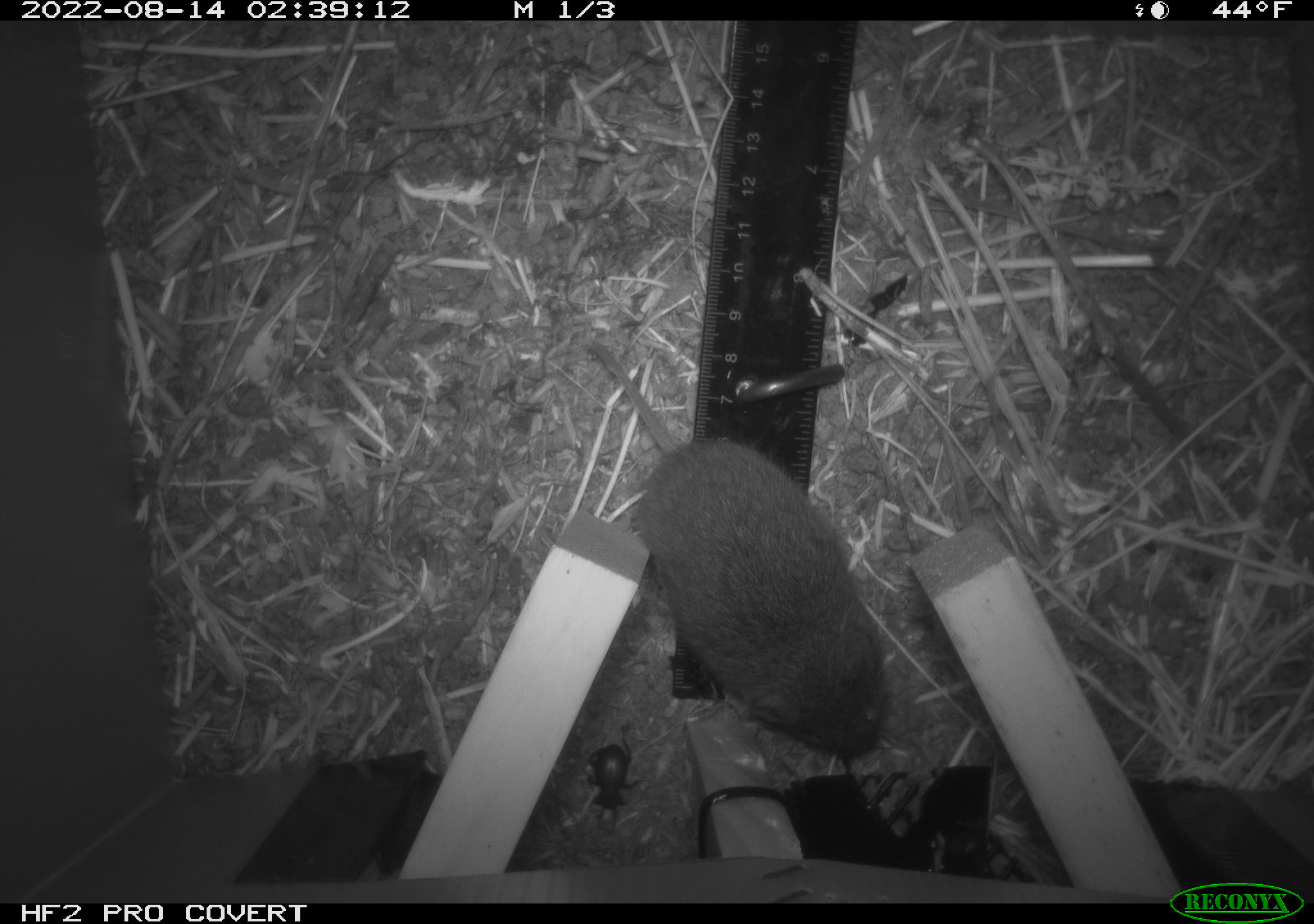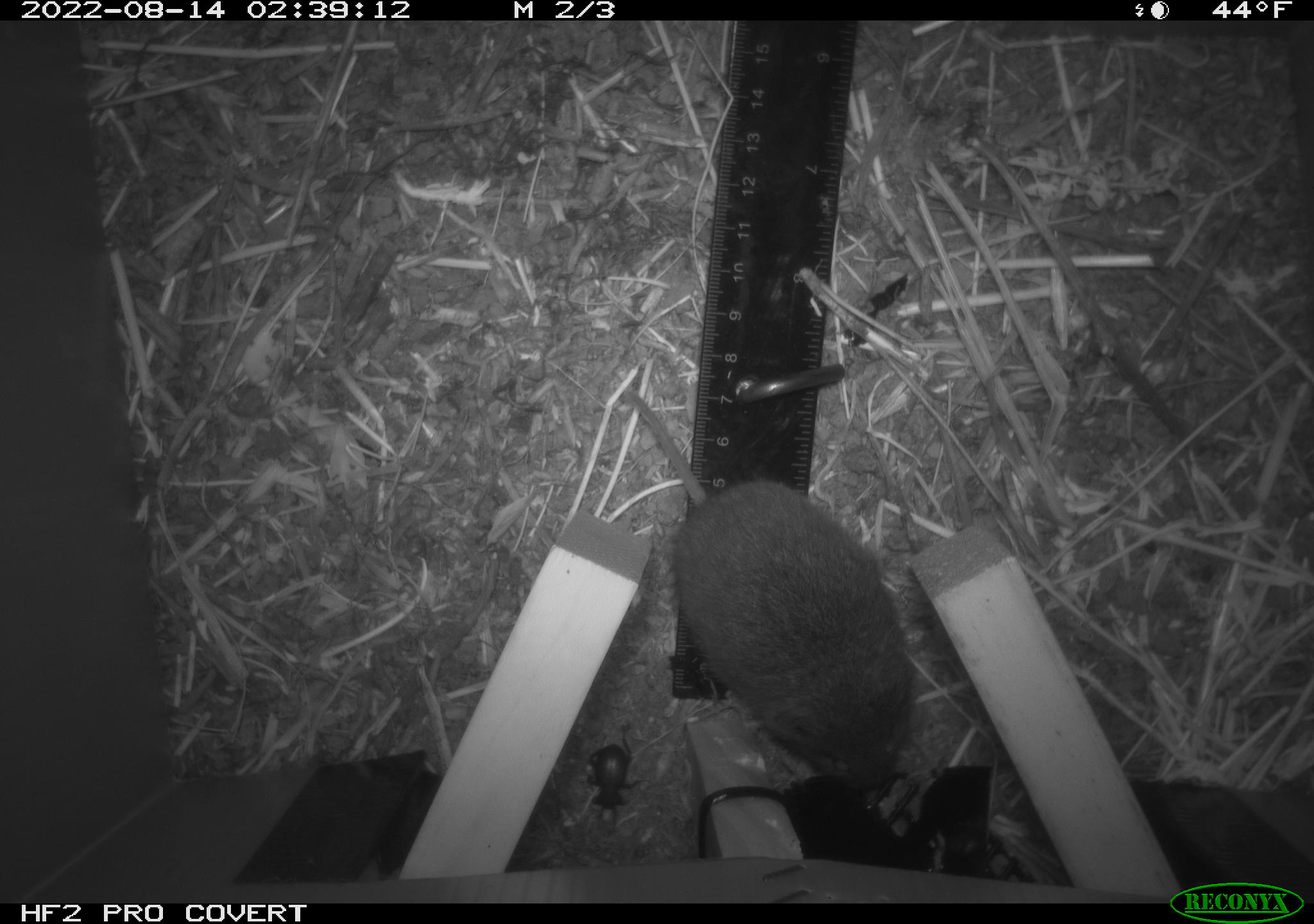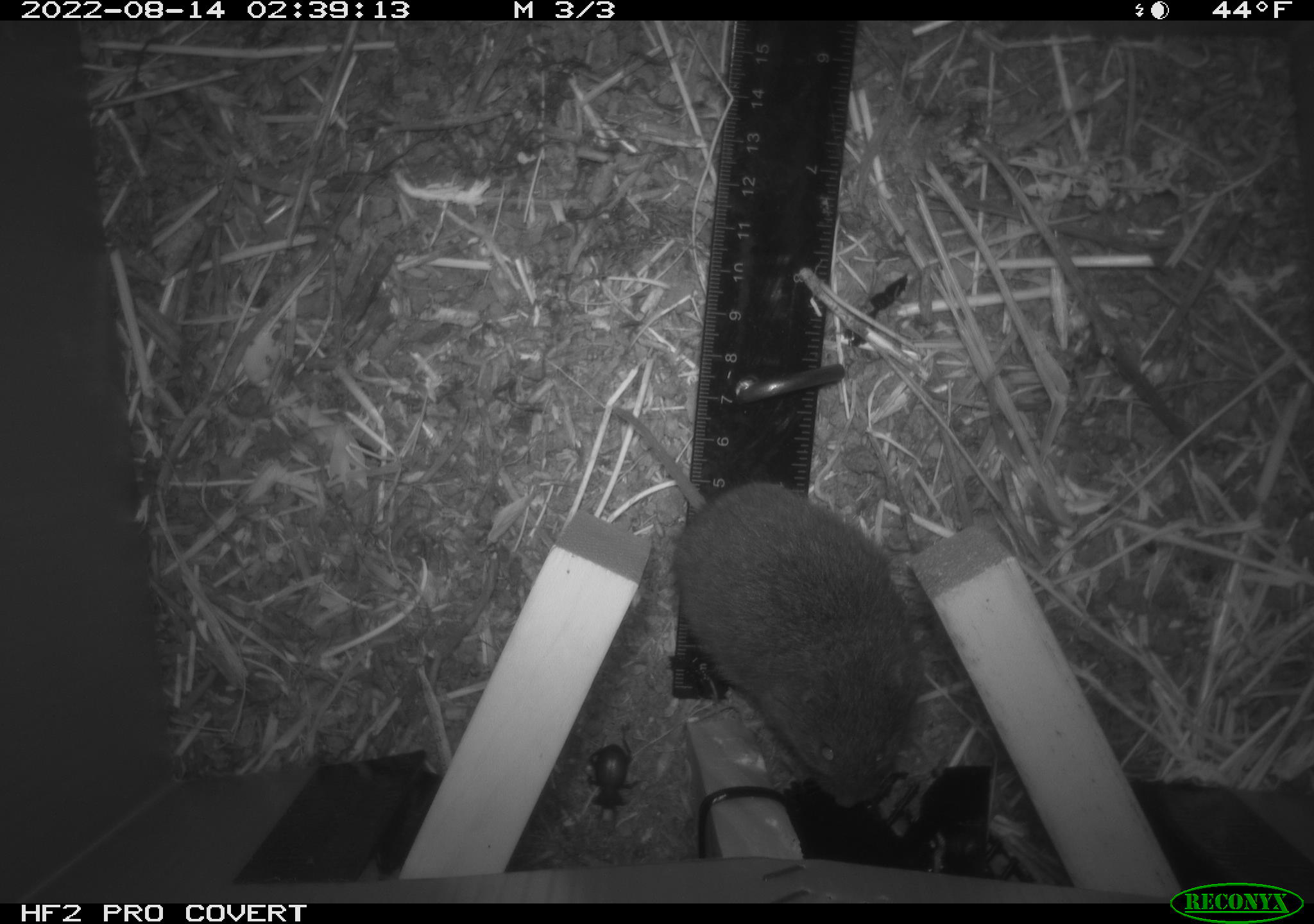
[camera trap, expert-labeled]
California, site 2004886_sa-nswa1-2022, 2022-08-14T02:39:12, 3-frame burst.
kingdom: Animalia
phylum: Chordata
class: Mammalia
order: Rodentia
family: Cricetidae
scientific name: Cricetidae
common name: hamsters, voles, lemmings, and allies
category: cricetidae family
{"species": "cricetidae family (hamsters, voles, lemmings, and allies) (Cricetidae)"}